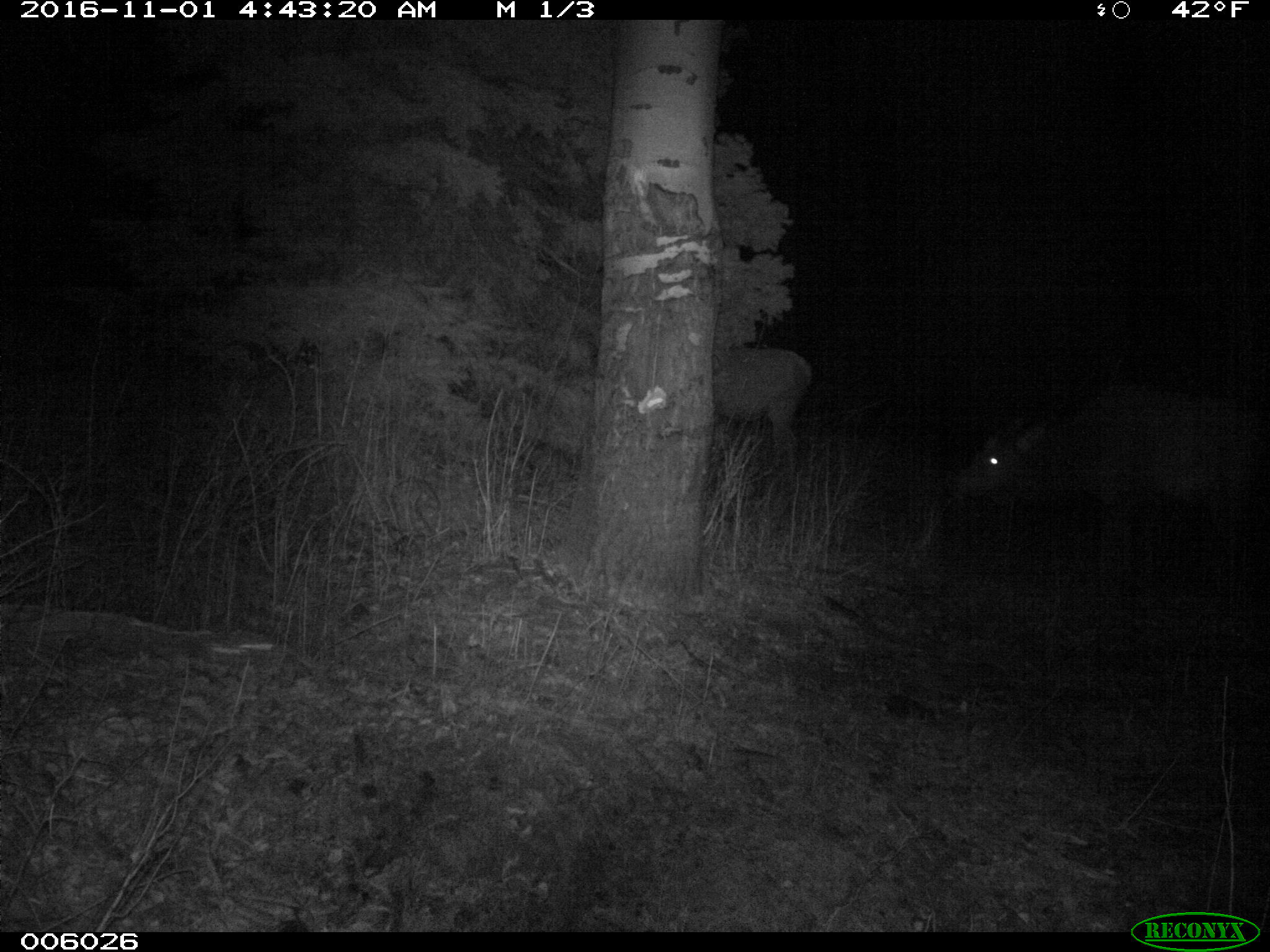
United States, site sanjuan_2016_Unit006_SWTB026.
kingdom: Animalia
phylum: Chordata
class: Mammalia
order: Artiodactyla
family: Cervidae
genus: Cervus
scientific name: Cervus elaphus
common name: red deer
Cervus elaphus (red deer).